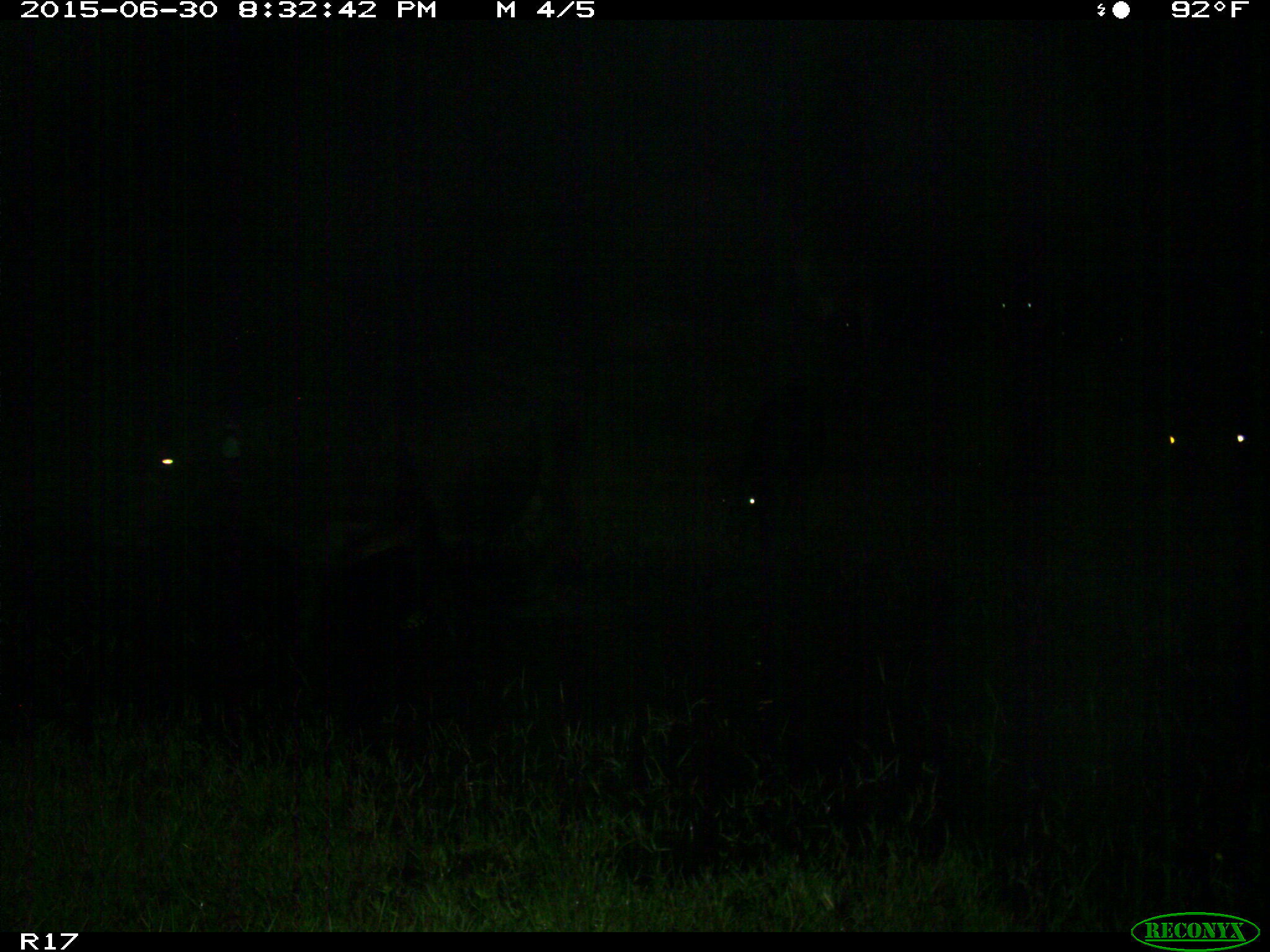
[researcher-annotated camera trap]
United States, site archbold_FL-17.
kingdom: Animalia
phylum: Chordata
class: Mammalia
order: Artiodactyla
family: Bovidae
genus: Bos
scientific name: Bos taurus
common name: domestic cow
Bos taurus (domestic cow).